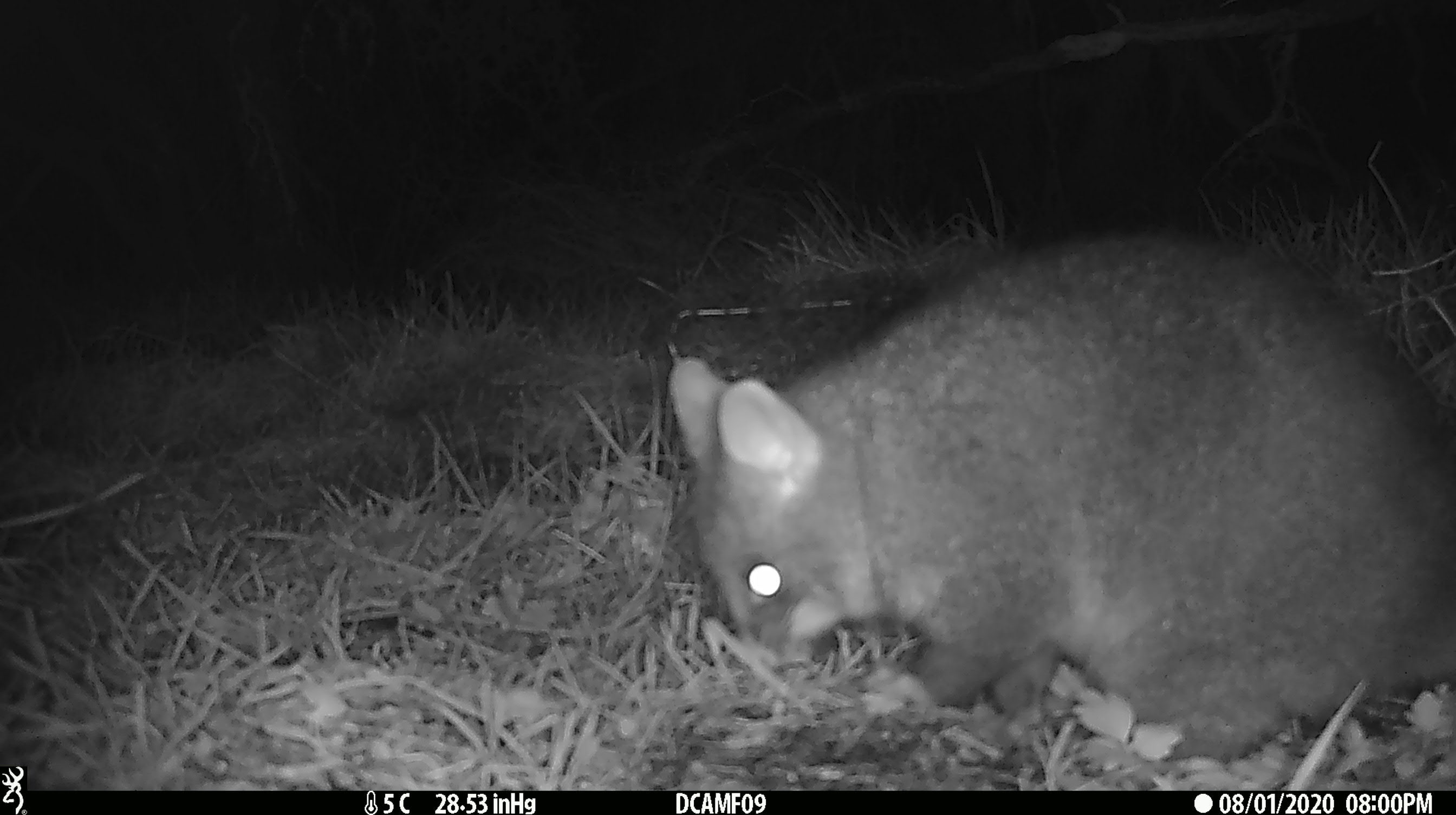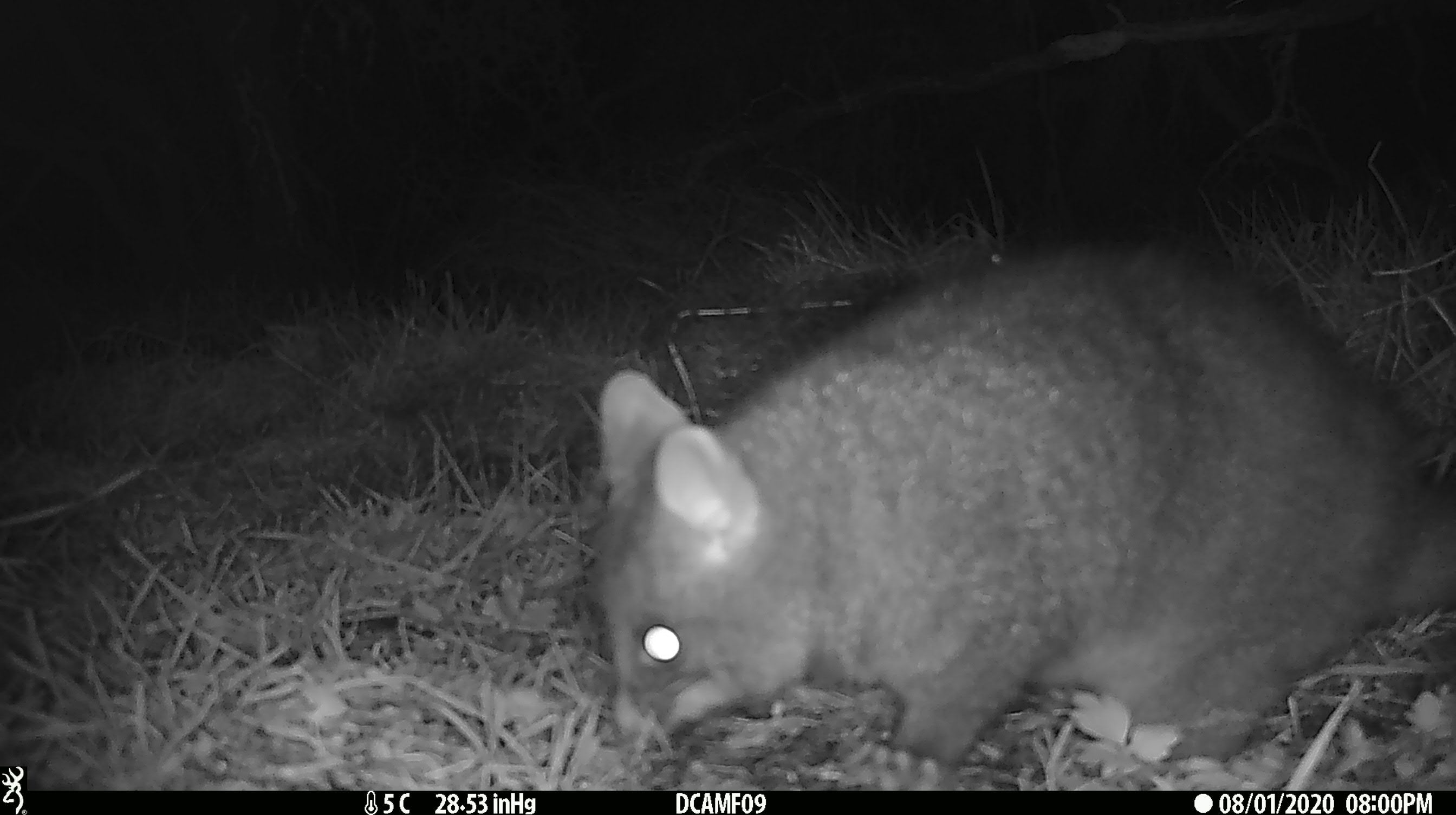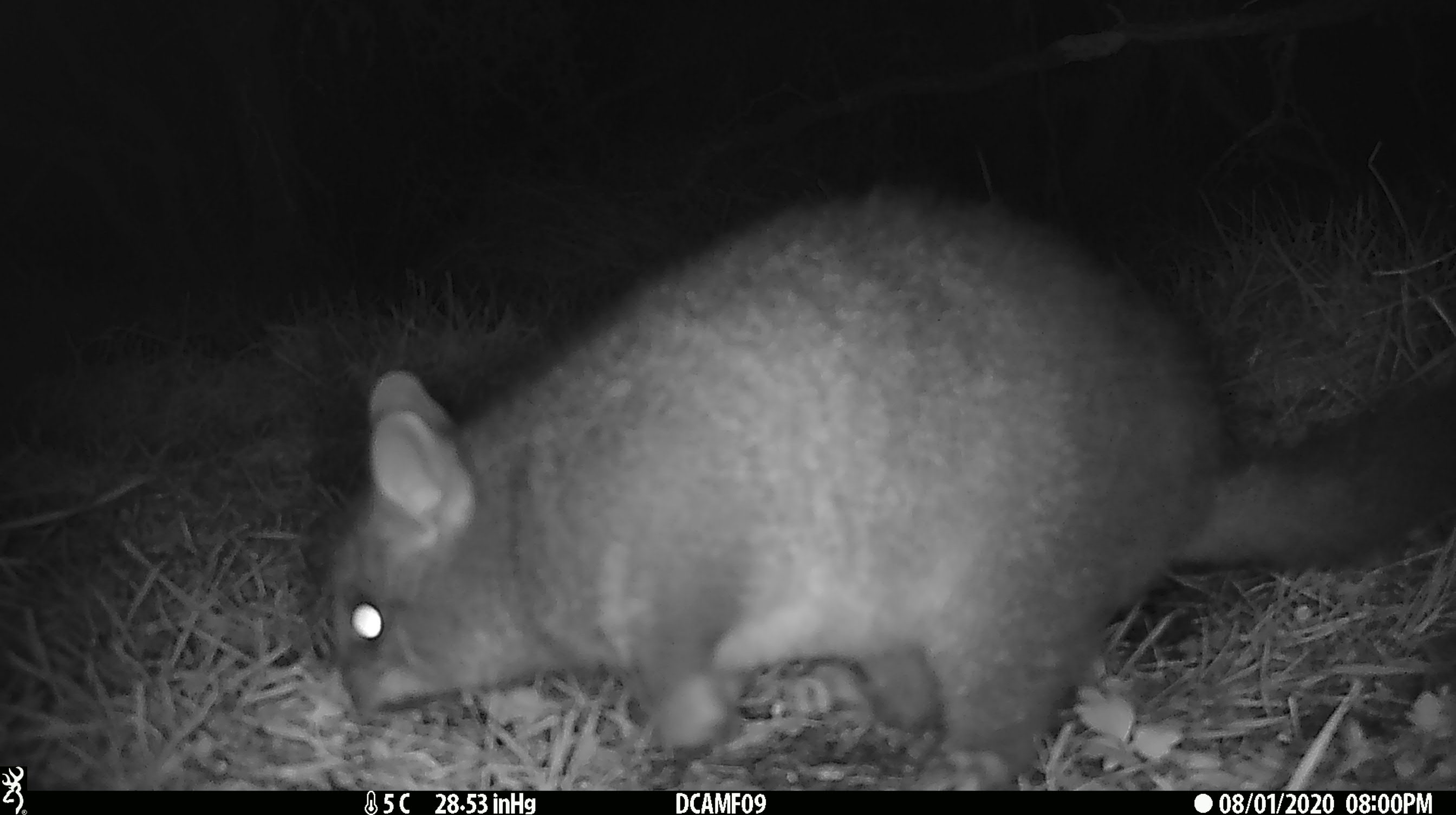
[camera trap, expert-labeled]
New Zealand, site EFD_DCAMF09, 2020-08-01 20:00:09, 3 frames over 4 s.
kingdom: Animalia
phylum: Chordata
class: Mammalia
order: Diprotodontia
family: Phalangeridae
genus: Trichosurus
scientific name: Trichosurus vulpecula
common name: common brushtail possum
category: possum